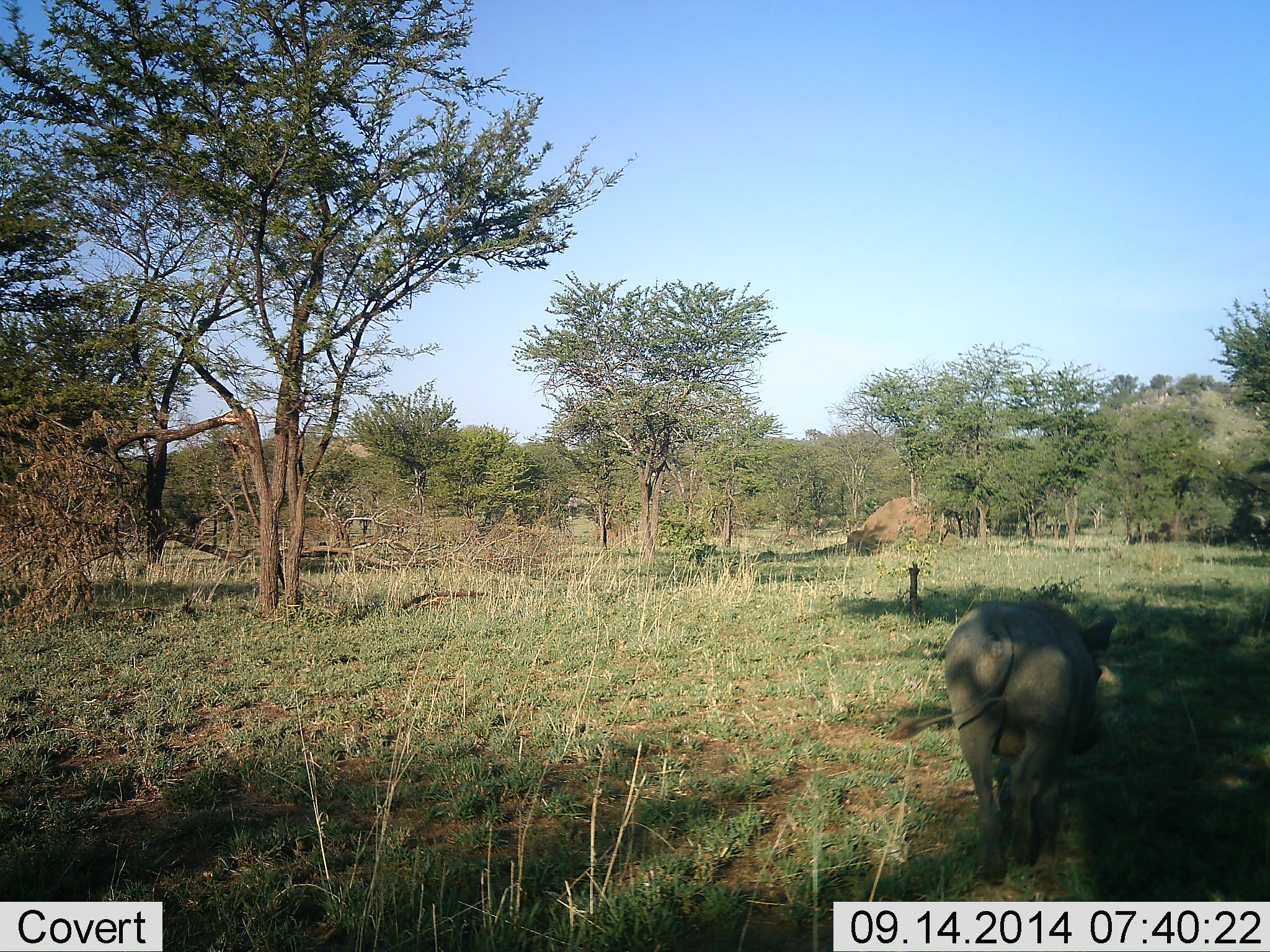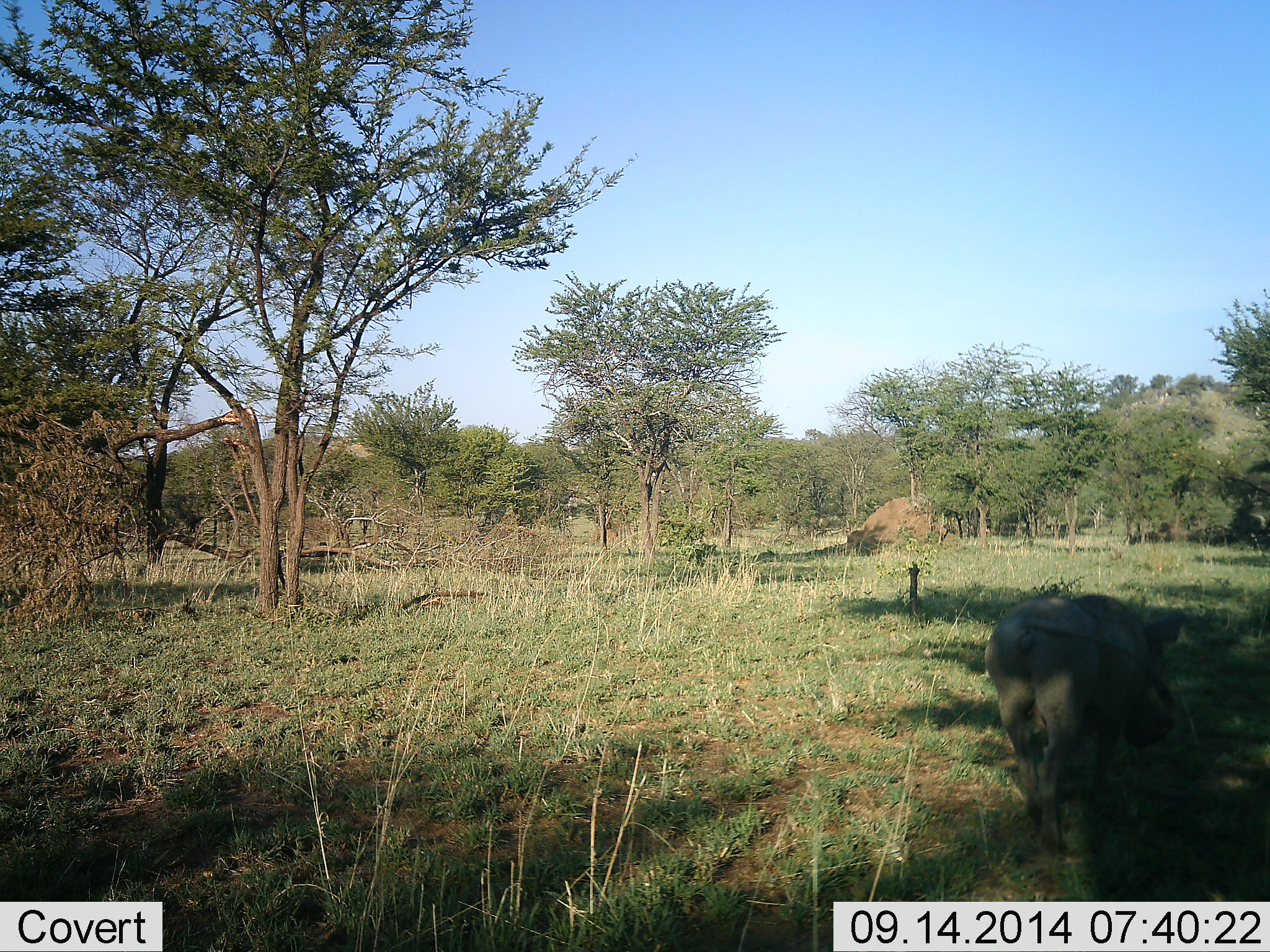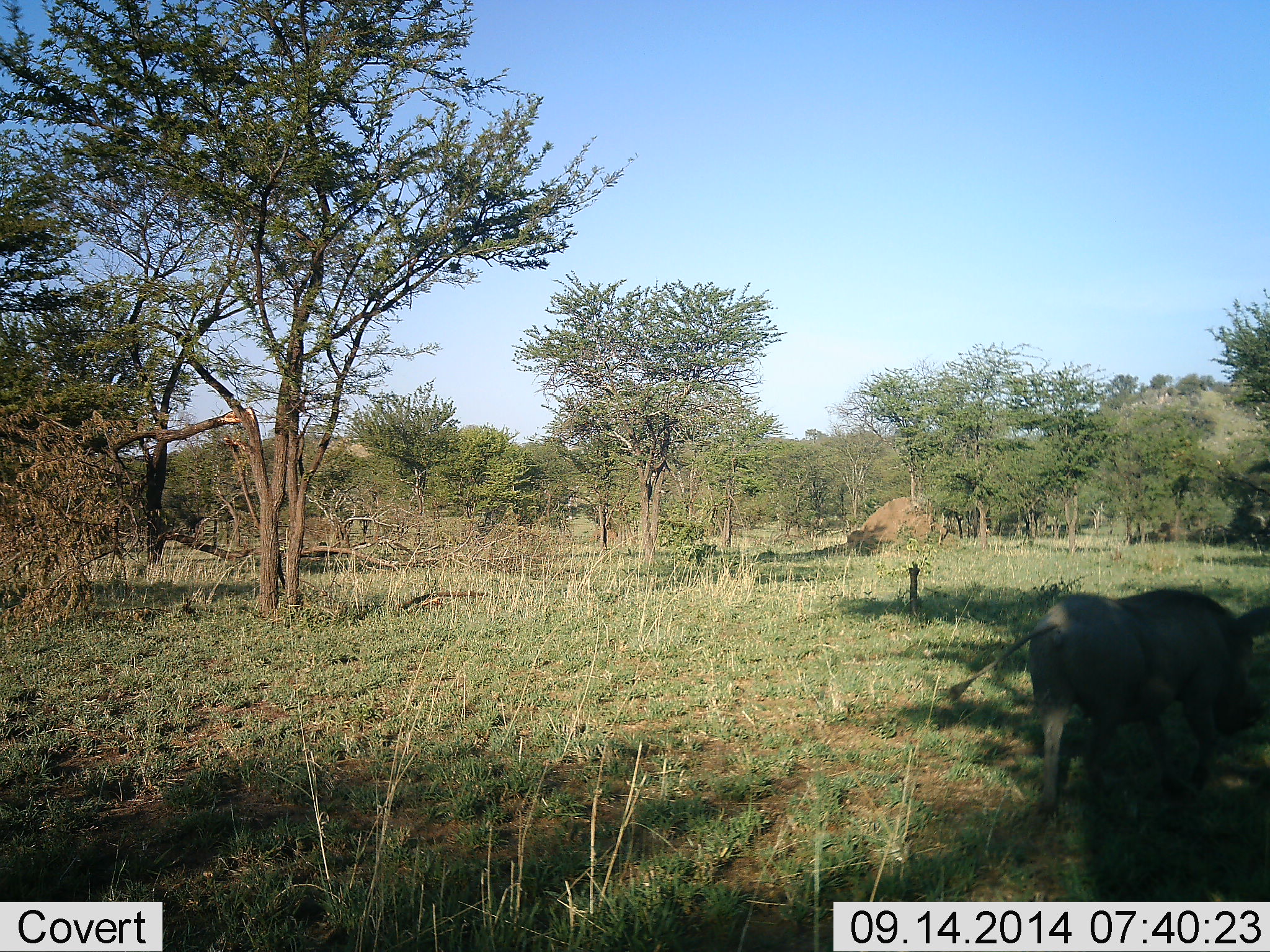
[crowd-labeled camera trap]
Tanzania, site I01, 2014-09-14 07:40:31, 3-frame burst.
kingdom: Animalia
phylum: Chordata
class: Mammalia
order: Artiodactyla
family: Suidae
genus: Phacochoerus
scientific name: Phacochoerus africanus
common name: warthog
Warthog (Phacochoerus africanus), count 1. Behavior (volunteer vote fractions): standing 0%, resting 0%, moving 100%, interacting 0%. Young present (vote fraction): 0%. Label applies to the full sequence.